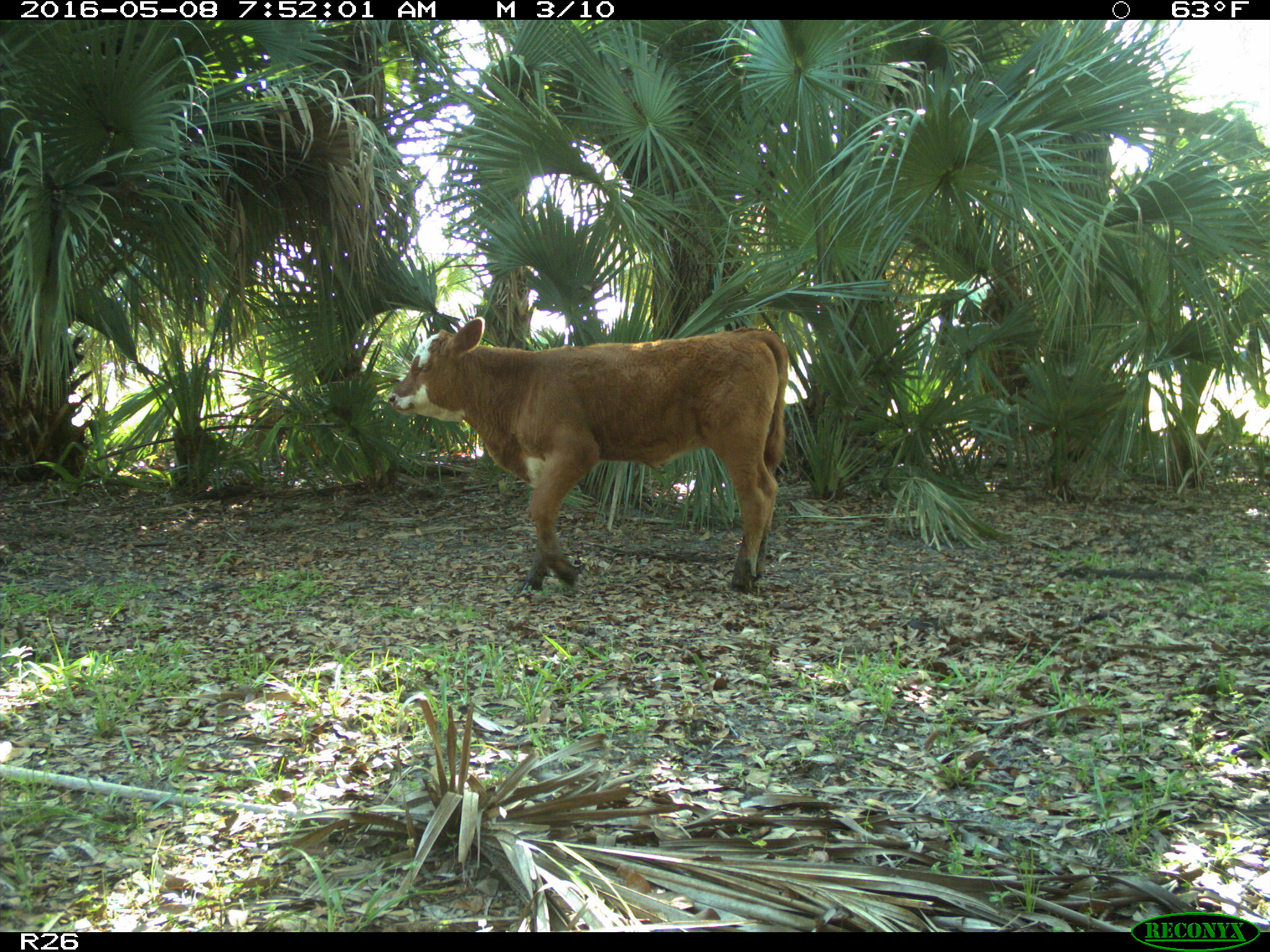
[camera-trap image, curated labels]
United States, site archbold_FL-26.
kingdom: Animalia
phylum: Chordata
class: Mammalia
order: Artiodactyla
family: Bovidae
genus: Bos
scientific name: Bos taurus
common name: domestic cow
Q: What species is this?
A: Bos taurus (domestic cow).